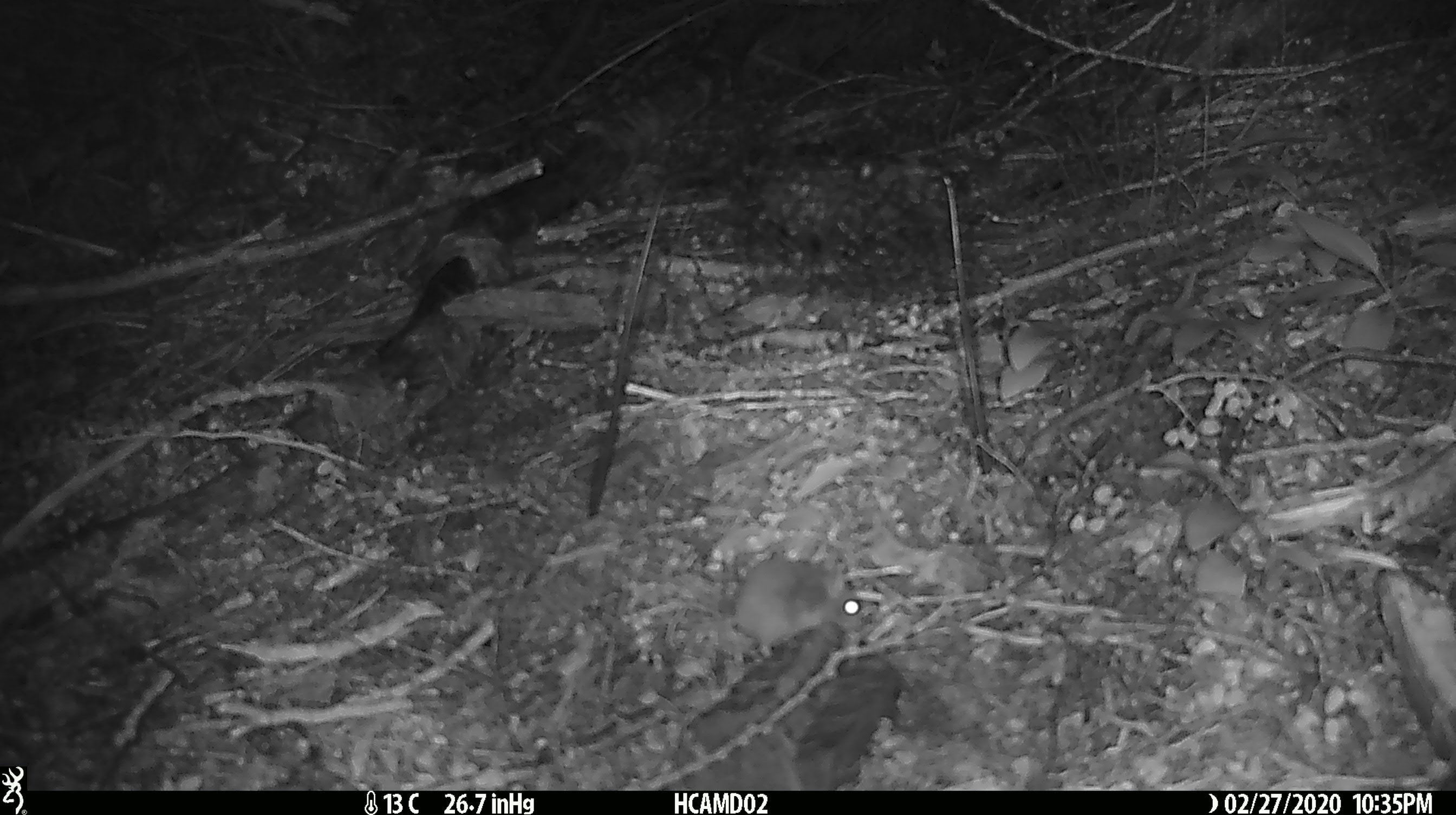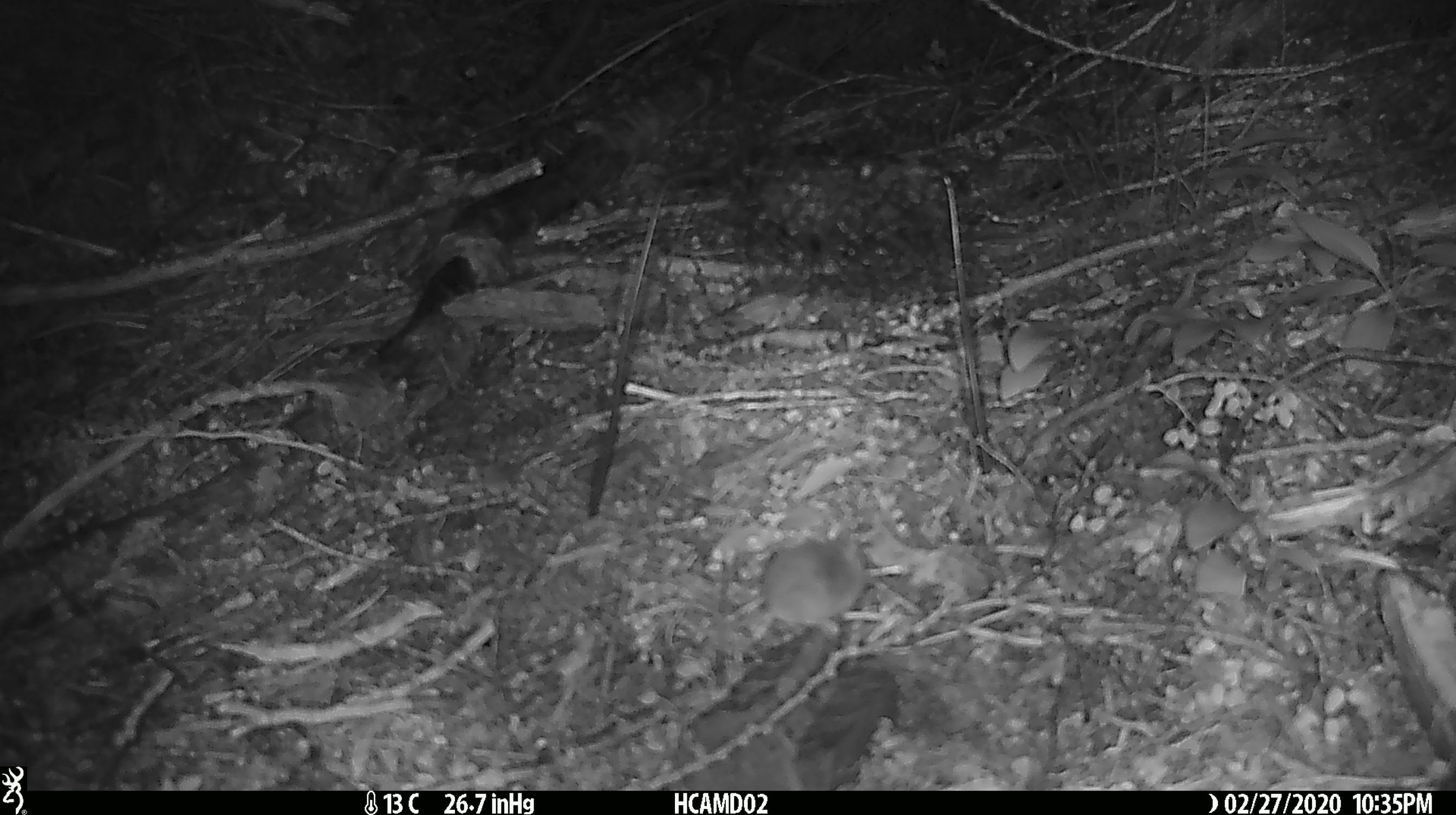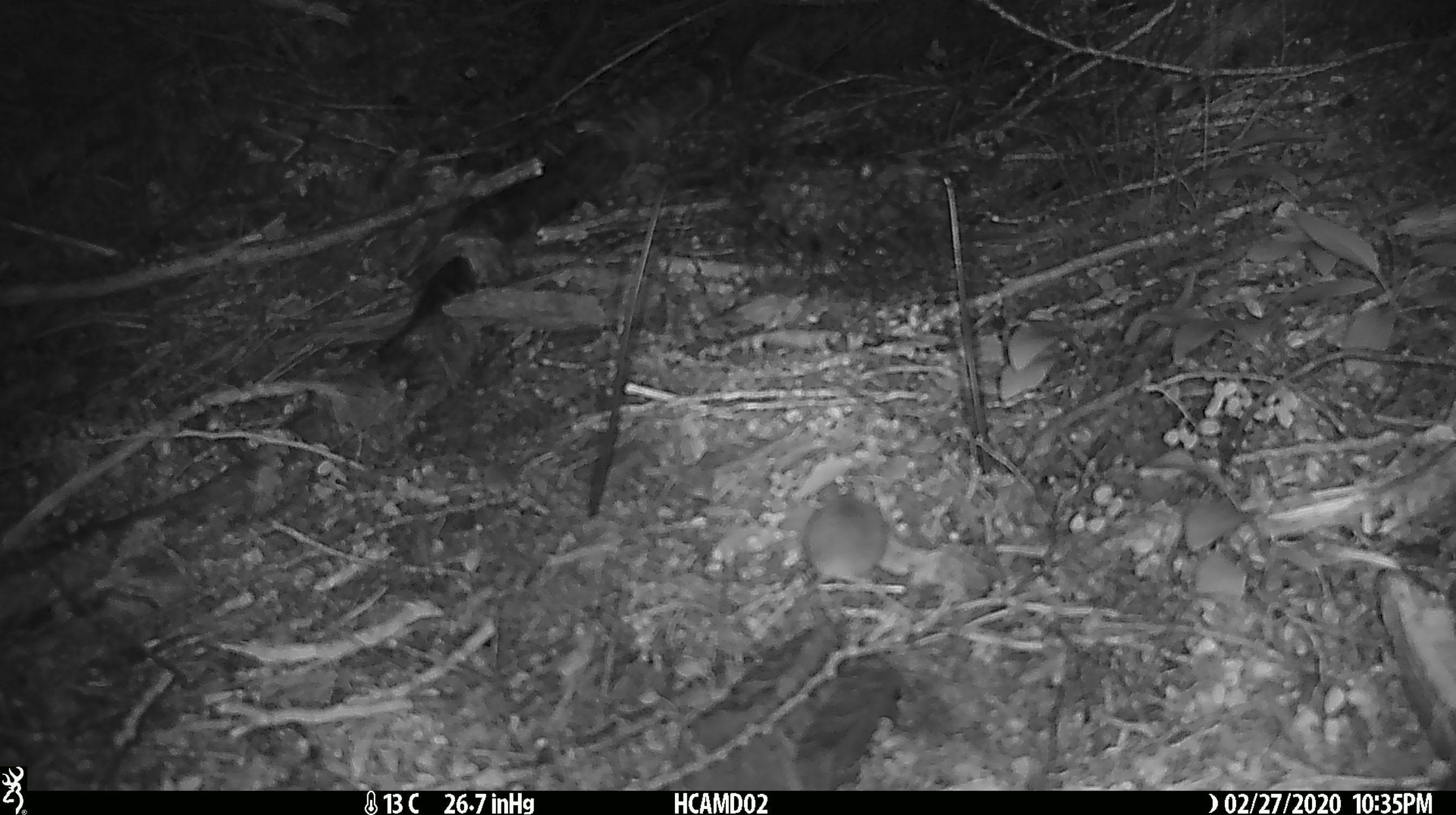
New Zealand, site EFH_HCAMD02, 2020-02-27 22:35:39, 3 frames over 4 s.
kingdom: Animalia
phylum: Chordata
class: Mammalia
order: Rodentia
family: Muridae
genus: Mus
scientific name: Mus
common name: mouse